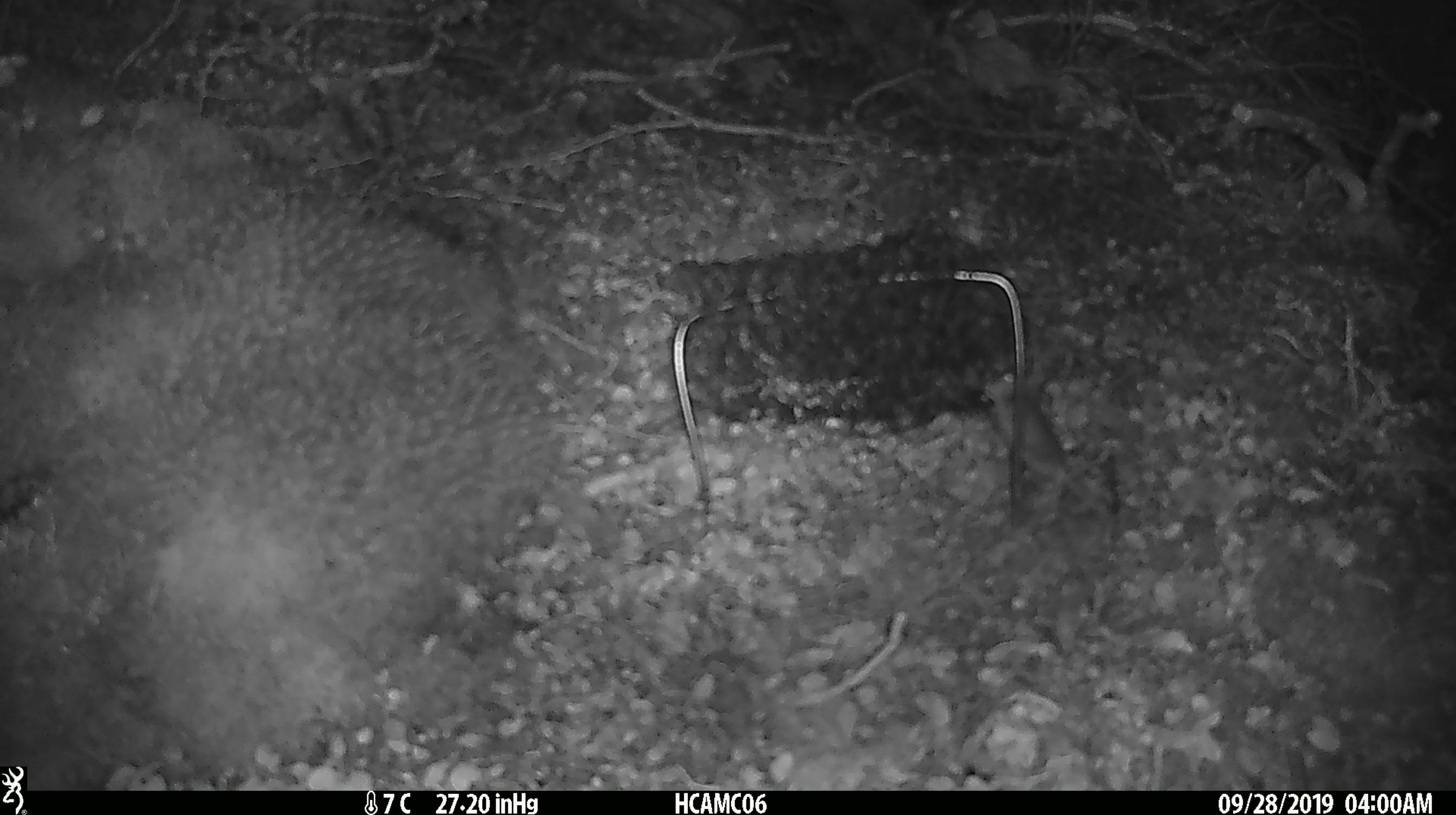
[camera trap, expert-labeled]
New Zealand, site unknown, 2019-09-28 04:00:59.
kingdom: Animalia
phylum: Chordata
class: Mammalia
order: Rodentia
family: Muridae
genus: Mus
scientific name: Mus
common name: mouse